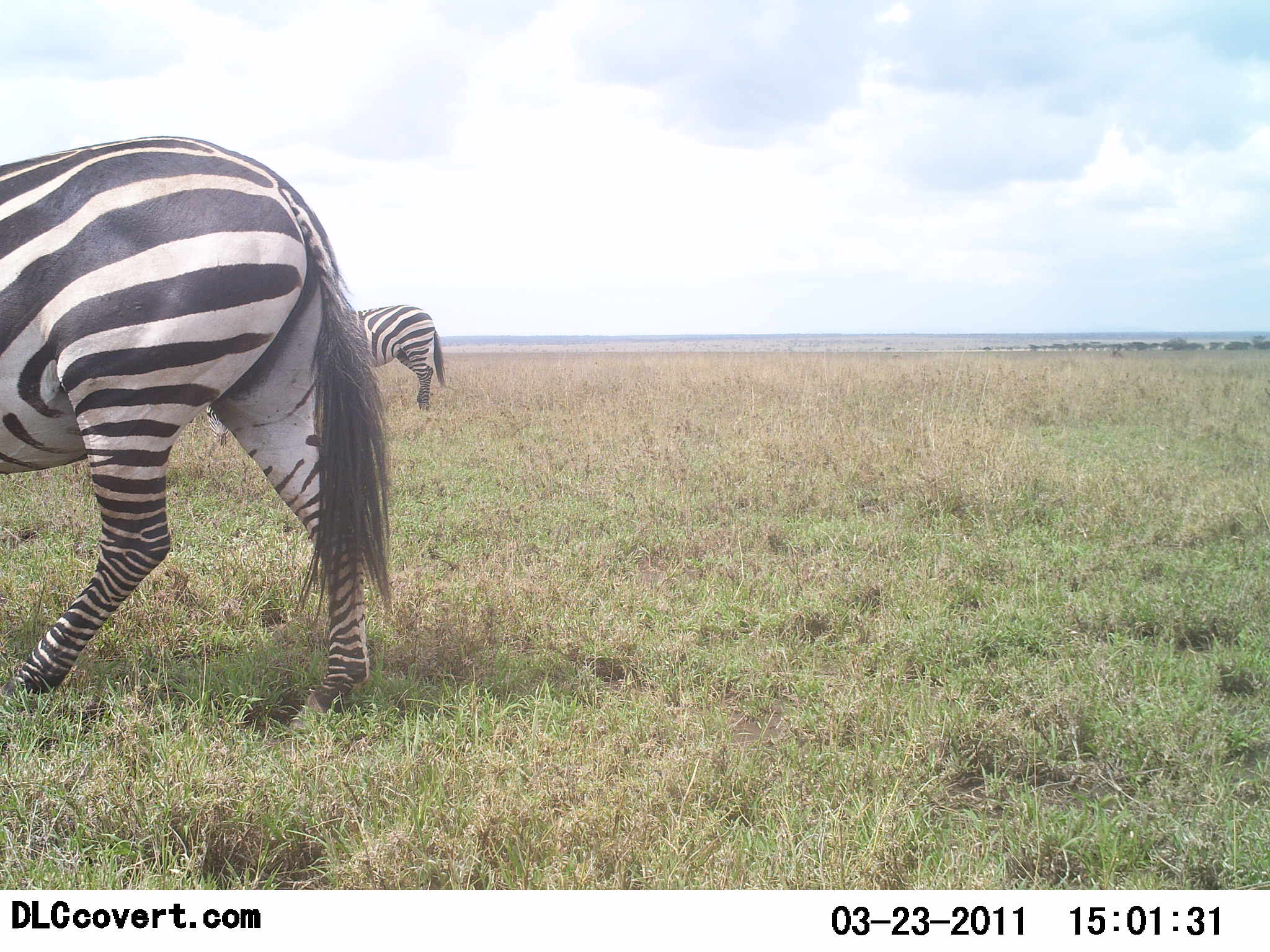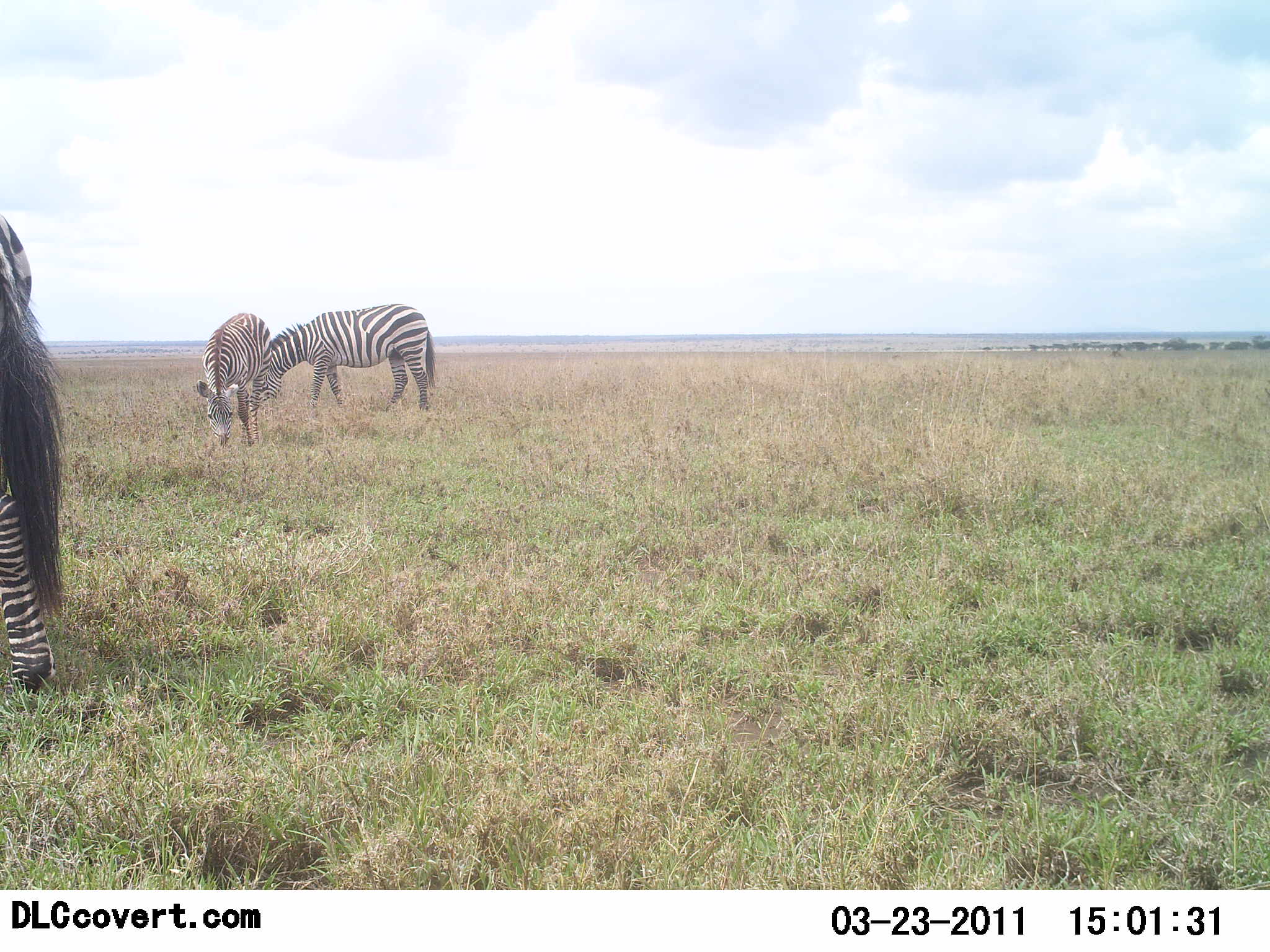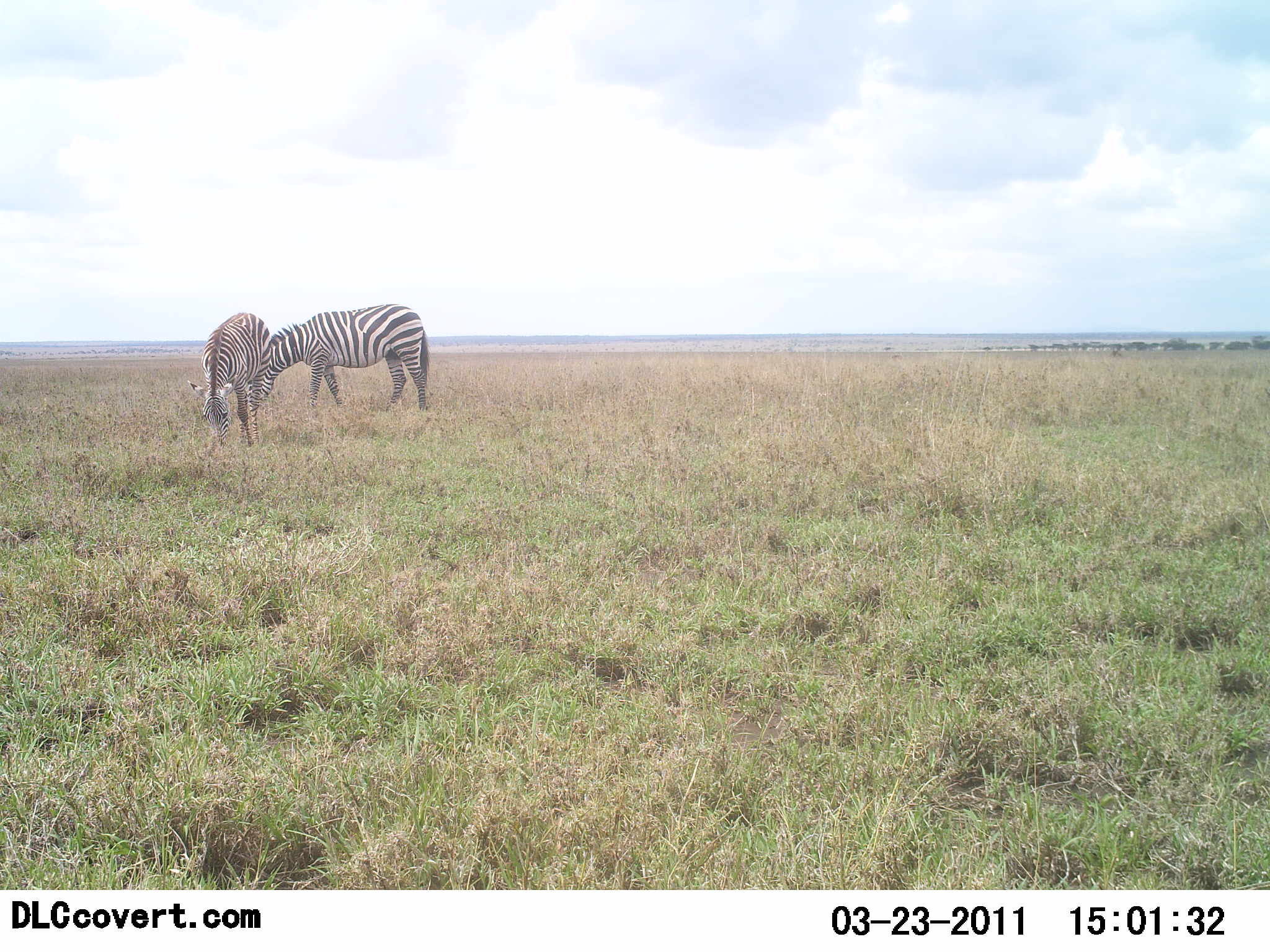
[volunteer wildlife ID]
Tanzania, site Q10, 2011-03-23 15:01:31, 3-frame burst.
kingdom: Animalia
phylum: Chordata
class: Mammalia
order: Perissodactyla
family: Equidae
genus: Equus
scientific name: Equus quagga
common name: plains zebra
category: zebra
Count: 3.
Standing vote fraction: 31%.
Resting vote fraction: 0%.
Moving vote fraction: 54%.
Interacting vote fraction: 0%.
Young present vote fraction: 0%.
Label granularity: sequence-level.